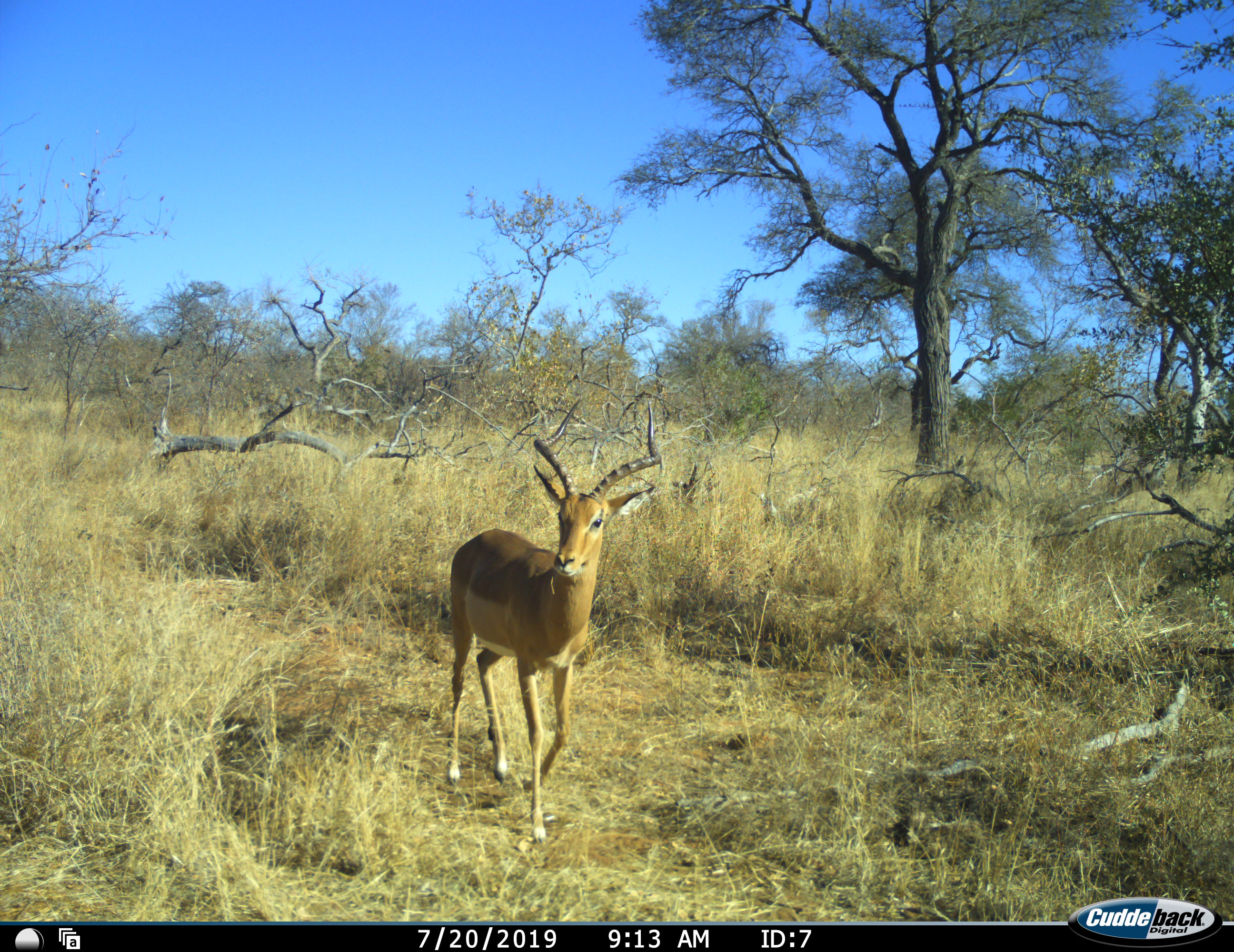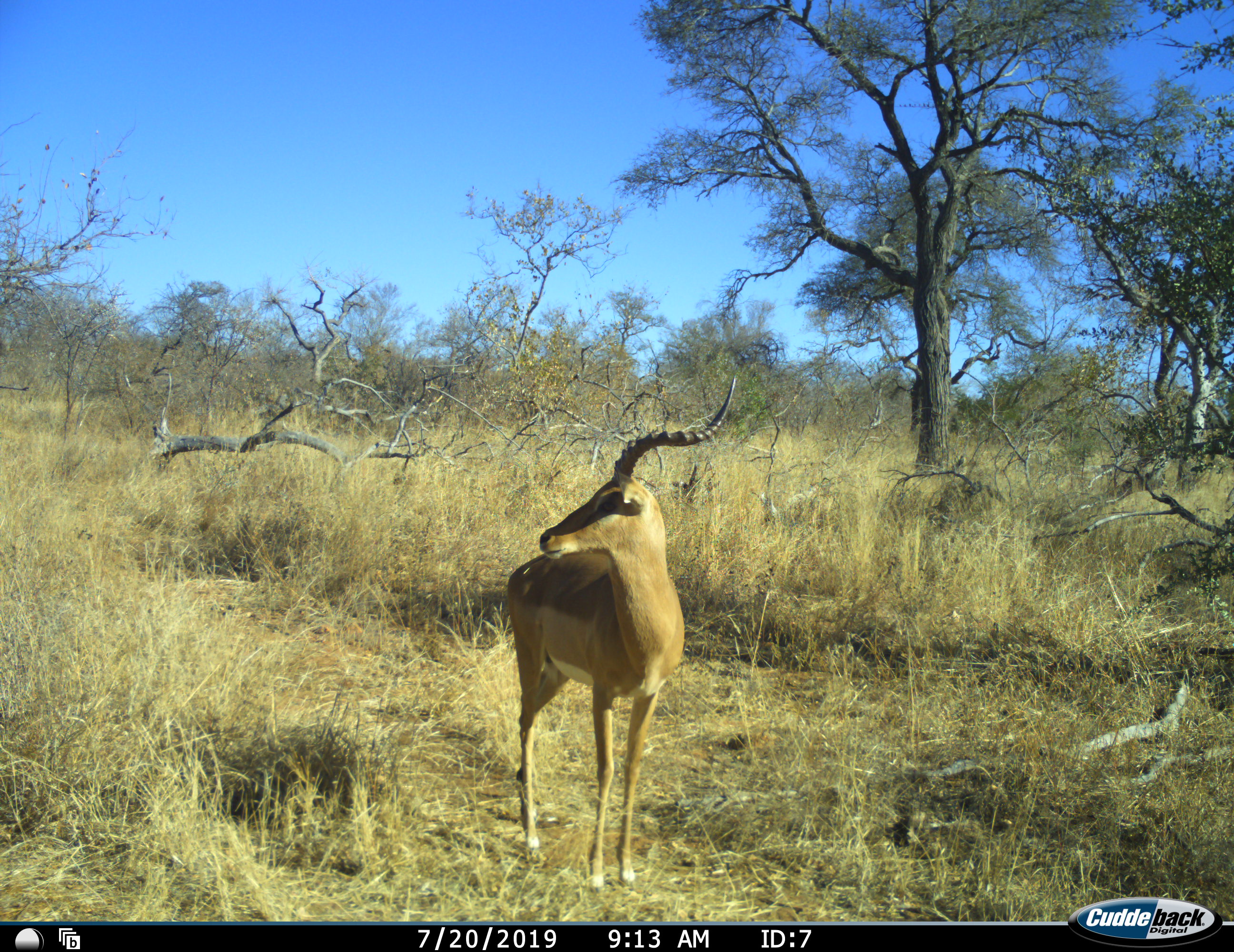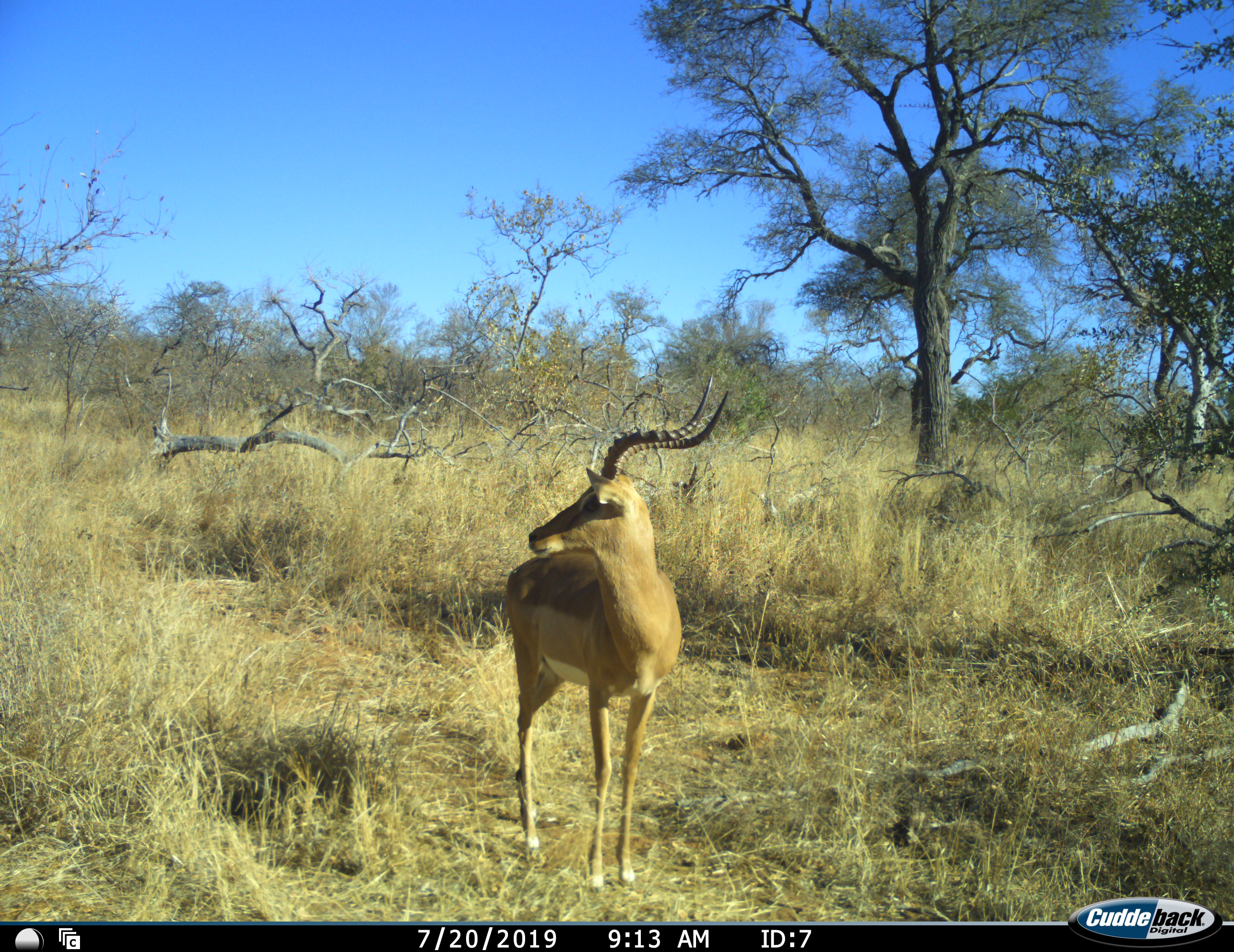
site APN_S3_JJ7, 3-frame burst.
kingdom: Animalia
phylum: Chordata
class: Mammalia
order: Artiodactyla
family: Bovidae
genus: Aepyceros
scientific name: Aepyceros melampus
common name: impala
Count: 1.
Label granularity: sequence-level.